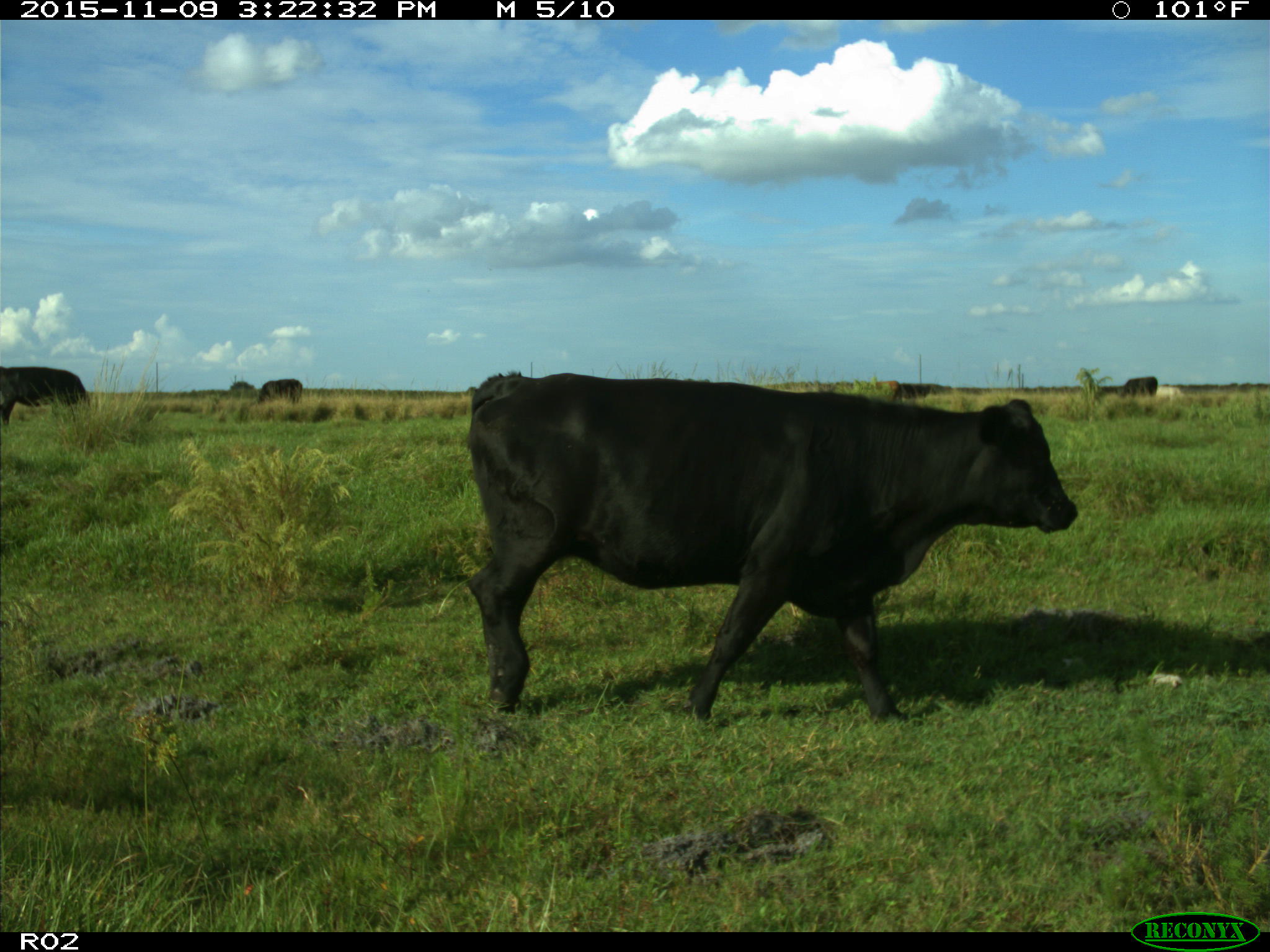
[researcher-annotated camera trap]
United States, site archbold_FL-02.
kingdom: Animalia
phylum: Chordata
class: Mammalia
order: Artiodactyla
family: Bovidae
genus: Bos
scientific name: Bos taurus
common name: domestic cow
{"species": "Bos taurus (domestic cow)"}